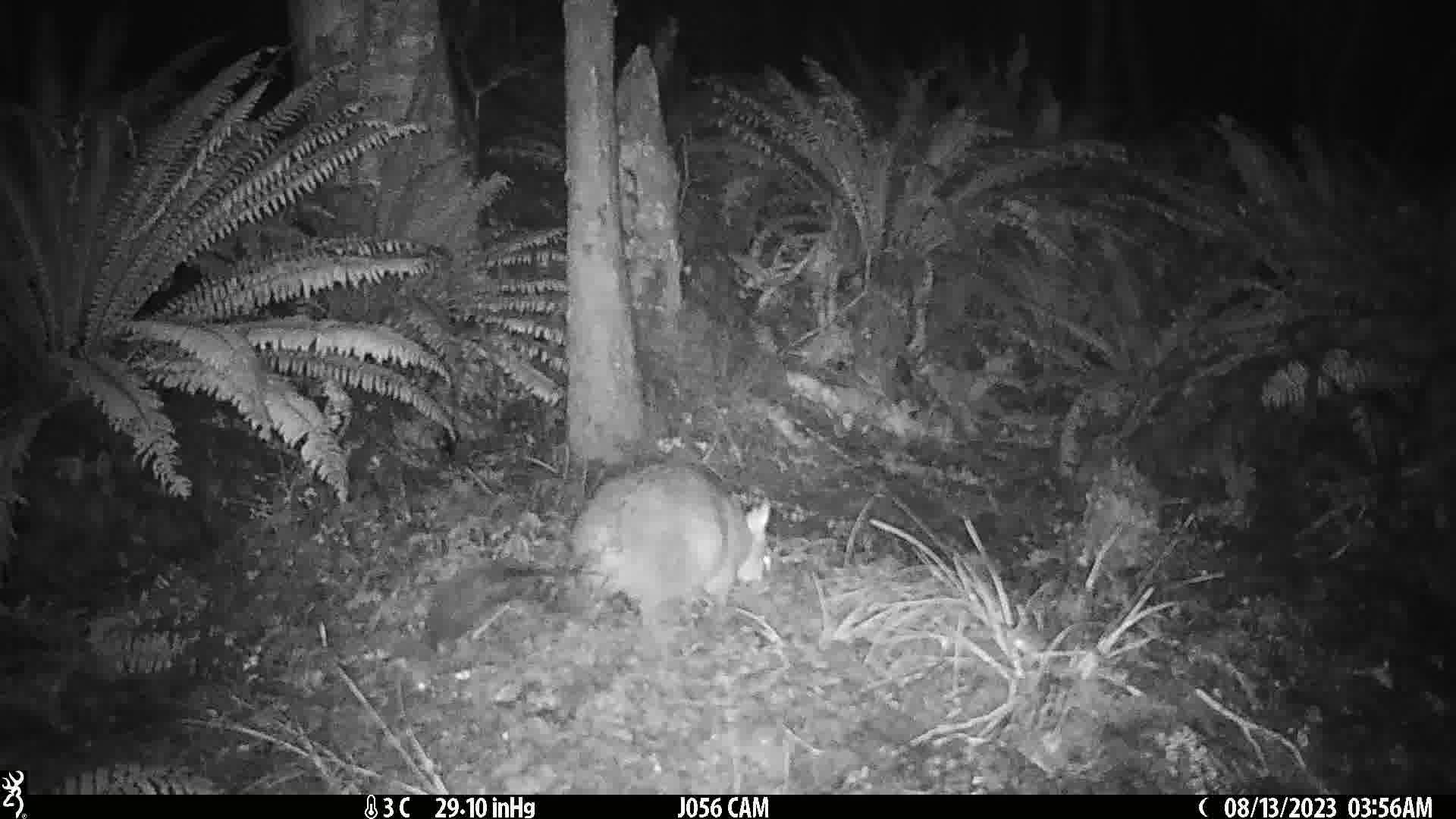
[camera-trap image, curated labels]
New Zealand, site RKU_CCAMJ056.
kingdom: Animalia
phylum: Chordata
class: Mammalia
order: Diprotodontia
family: Phalangeridae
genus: Trichosurus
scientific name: Trichosurus vulpecula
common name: common brushtail possum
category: possum